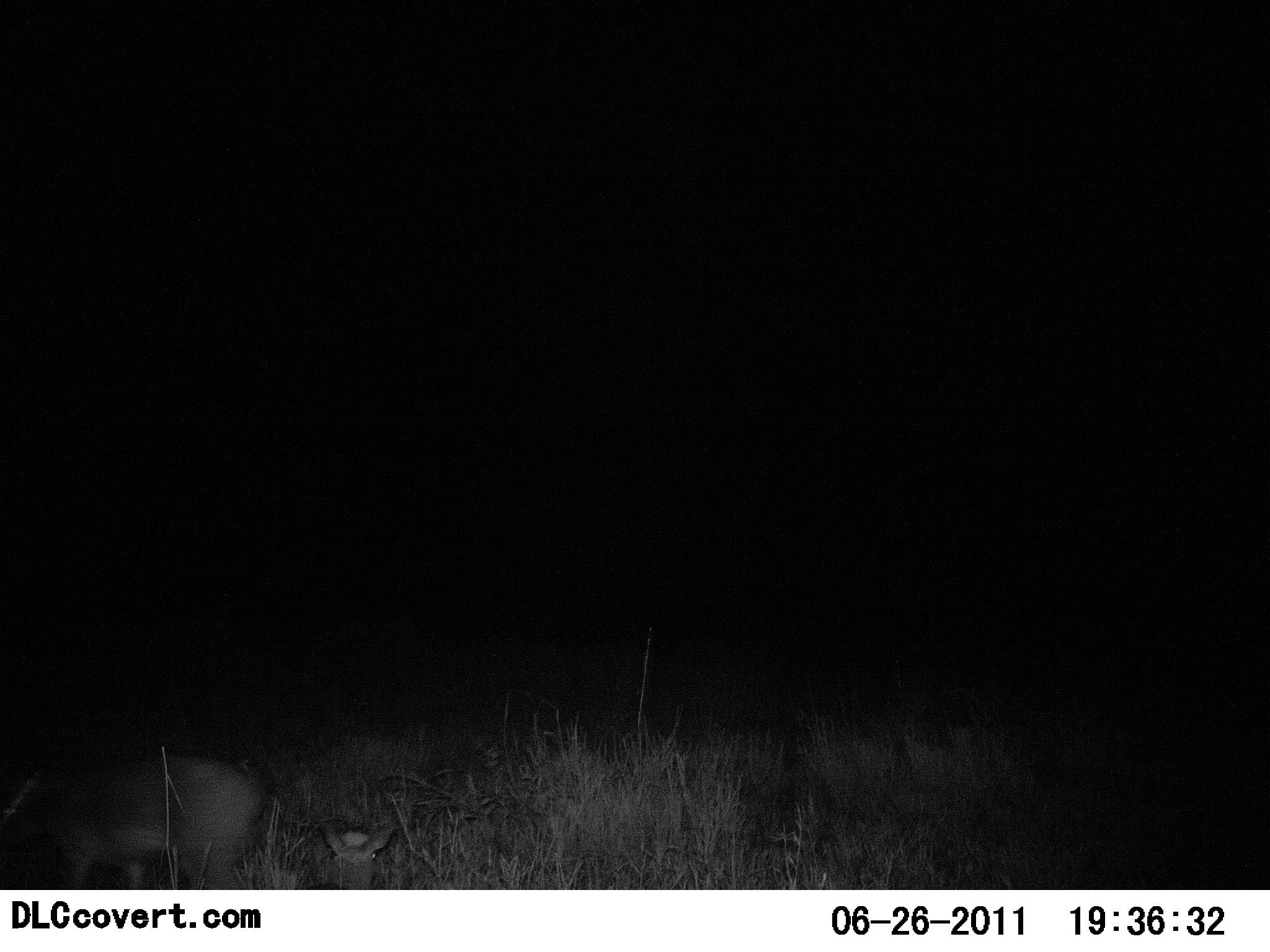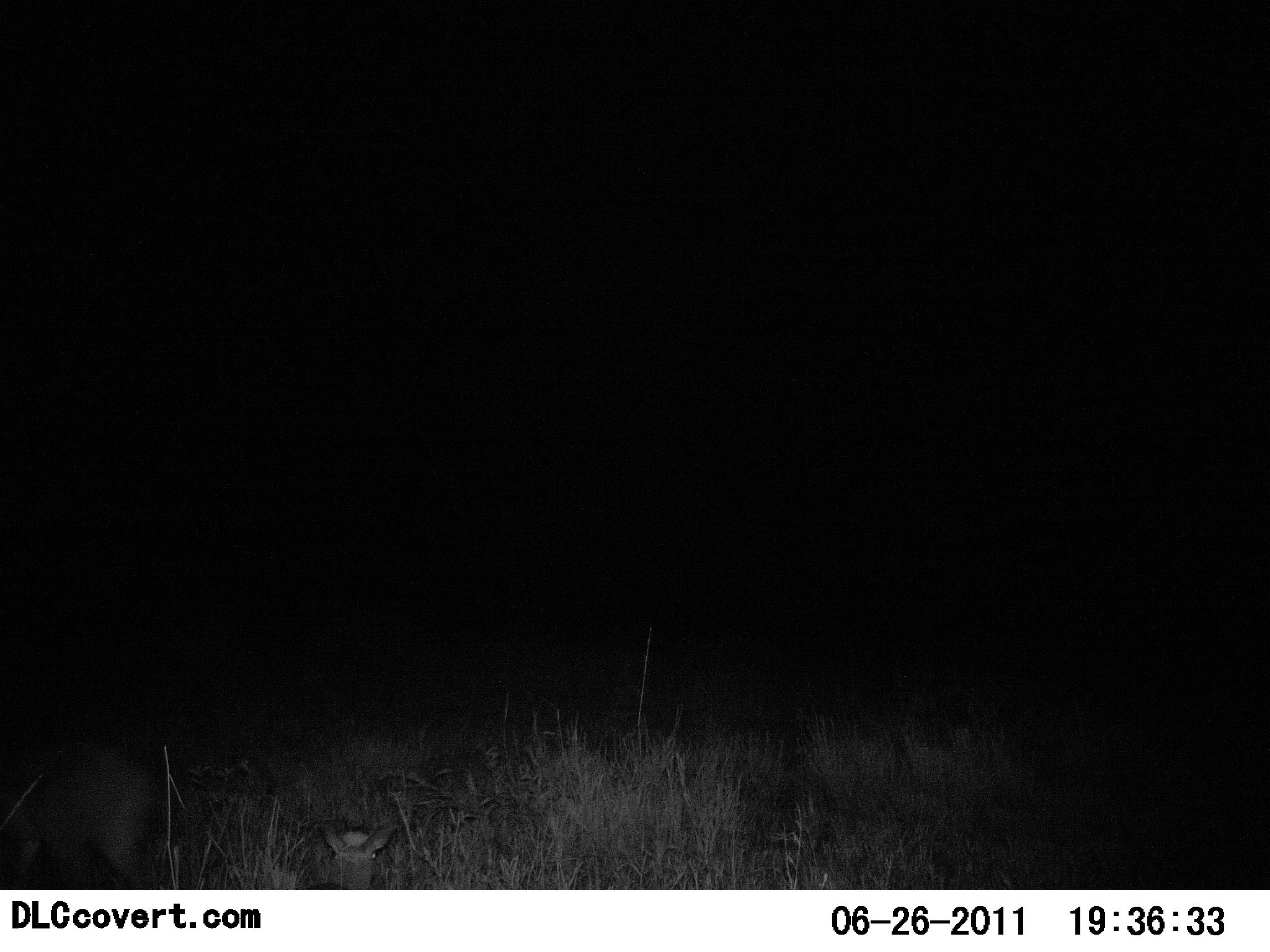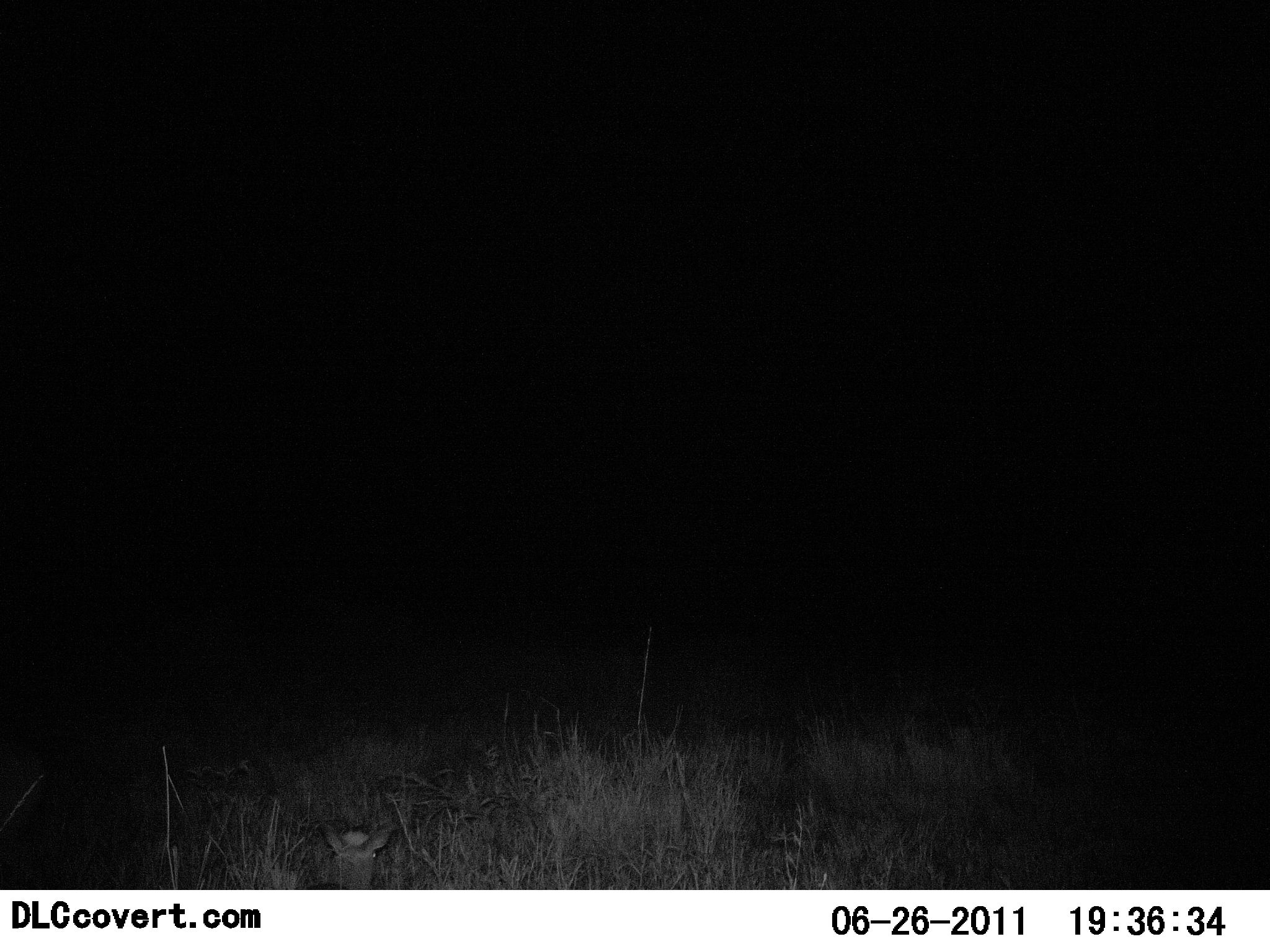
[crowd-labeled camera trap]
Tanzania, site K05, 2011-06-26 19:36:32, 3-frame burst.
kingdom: Animalia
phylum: Chordata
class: Mammalia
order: Artiodactyla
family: Bovidae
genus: Madoqua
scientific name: Madoqua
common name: dikdik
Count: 1.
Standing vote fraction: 0%.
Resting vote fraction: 20%.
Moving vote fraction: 100%.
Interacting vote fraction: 0%.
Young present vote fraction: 0%.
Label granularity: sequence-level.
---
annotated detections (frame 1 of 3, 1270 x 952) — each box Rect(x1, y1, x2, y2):
animal: Rect(0, 754, 266, 890); Rect(325, 819, 398, 892)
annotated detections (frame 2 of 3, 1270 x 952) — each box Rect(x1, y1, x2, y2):
animal: Rect(0, 736, 159, 890); Rect(320, 825, 394, 891)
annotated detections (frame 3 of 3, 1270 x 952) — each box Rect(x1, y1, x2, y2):
animal: Rect(320, 816, 393, 891); Rect(0, 736, 41, 853)